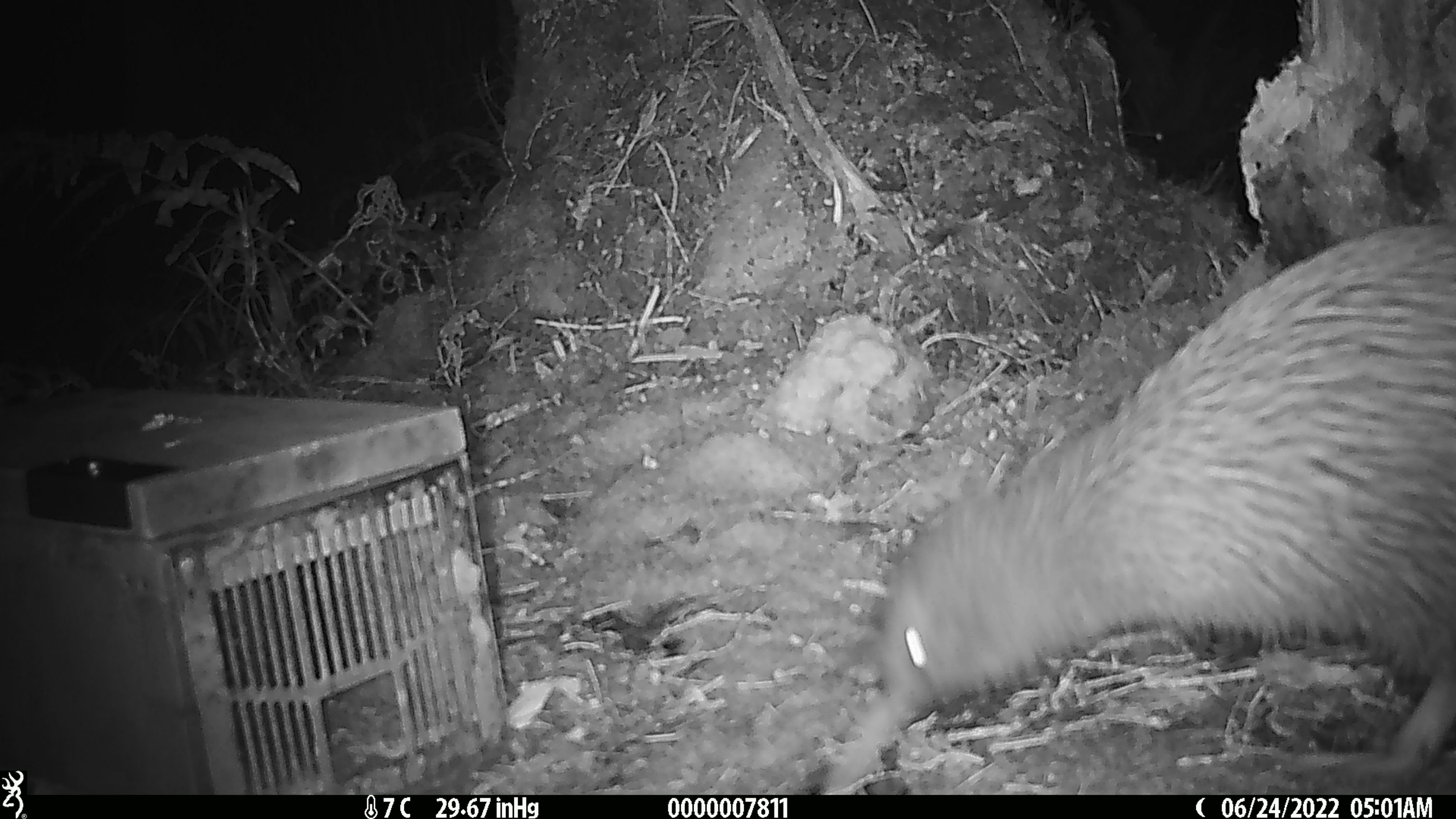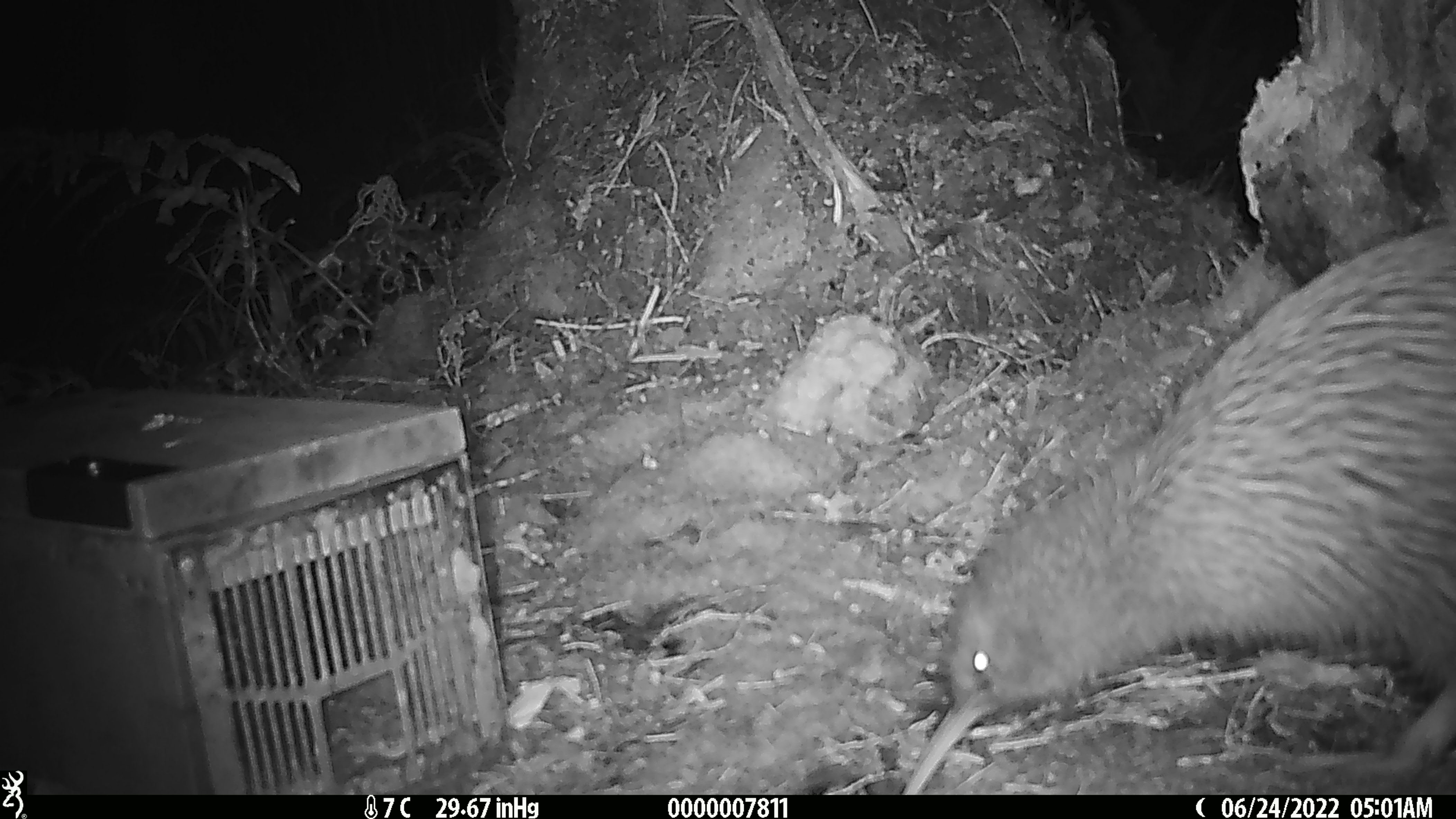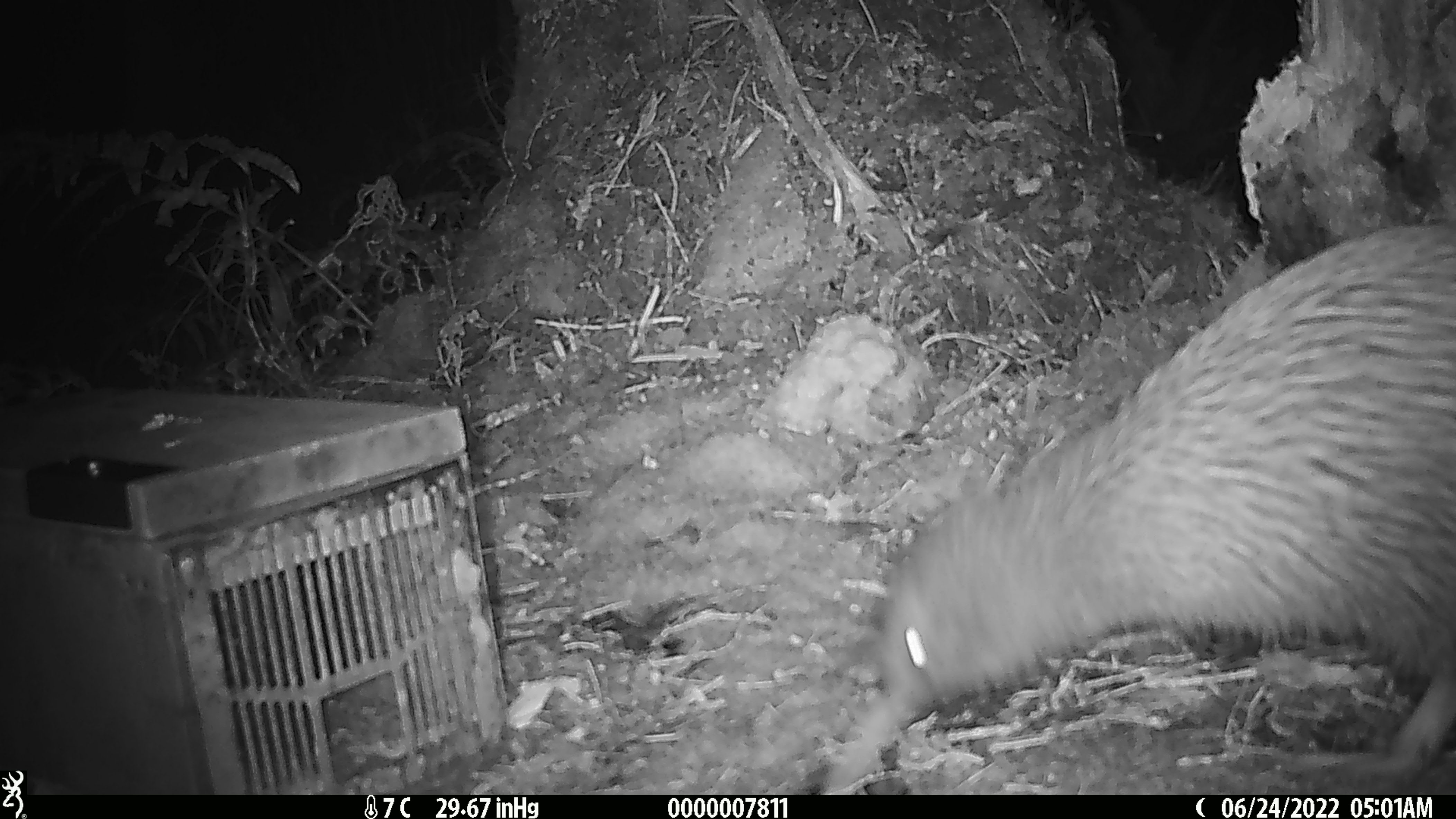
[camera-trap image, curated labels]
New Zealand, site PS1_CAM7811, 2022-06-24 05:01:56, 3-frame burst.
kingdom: Animalia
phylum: Chordata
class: Aves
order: Apterygiformes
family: Apterygidae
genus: Apteryx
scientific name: Apteryx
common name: kiwi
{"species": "kiwi (Apteryx)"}